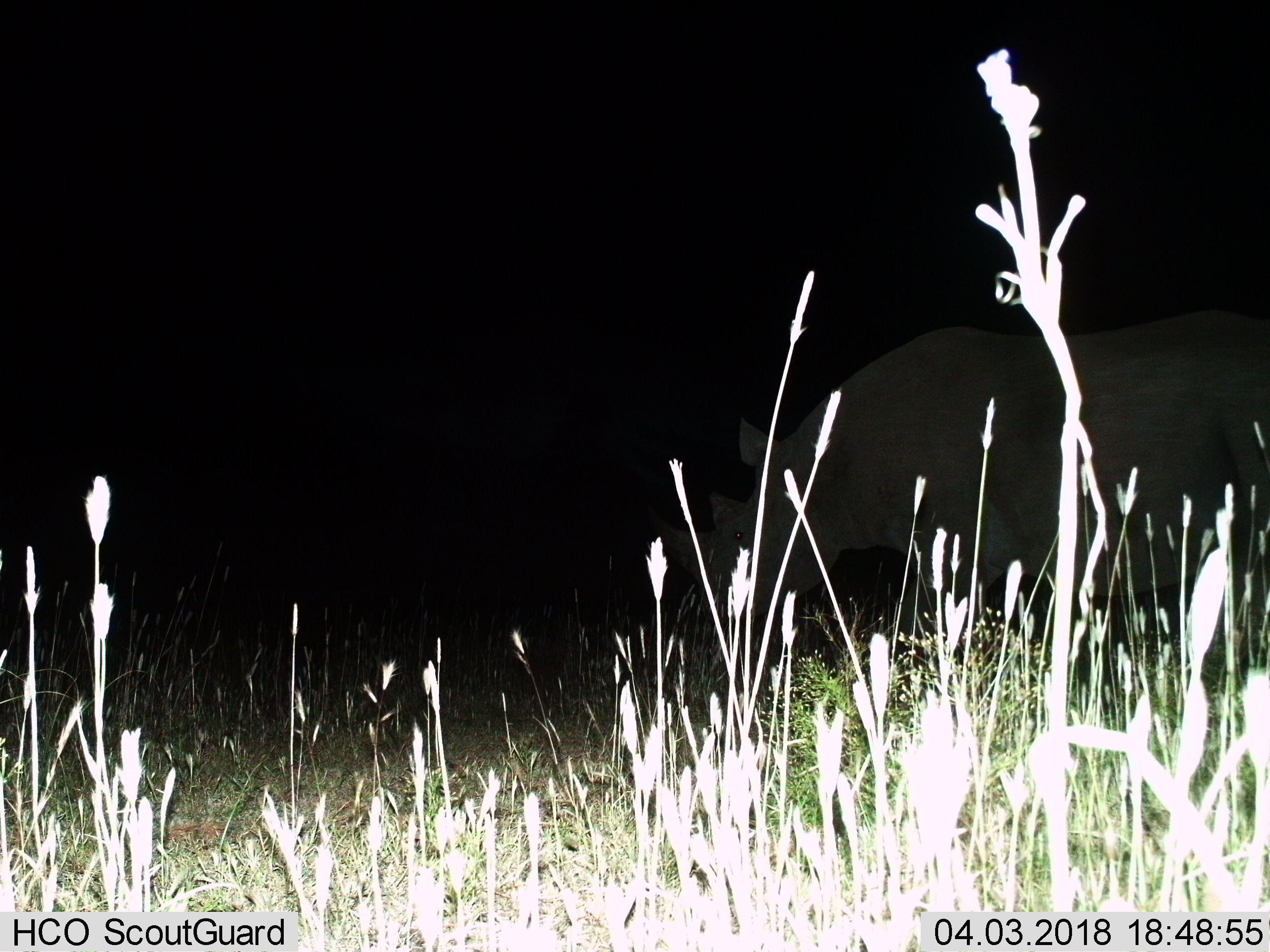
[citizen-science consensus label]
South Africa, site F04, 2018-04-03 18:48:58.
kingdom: Animalia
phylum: Chordata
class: Mammalia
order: Perissodactyla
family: Rhinocerotidae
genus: Ceratotherium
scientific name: Ceratotherium simum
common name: white rhinoceros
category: rhinoceroswhite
Rhinoceroswhite (white rhinoceros) (Ceratotherium simum), count 1. Behavior (volunteer vote fractions): standing 60%, resting 0%, moving 0%, interacting 0%. Young present (vote fraction): 0%. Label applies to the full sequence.